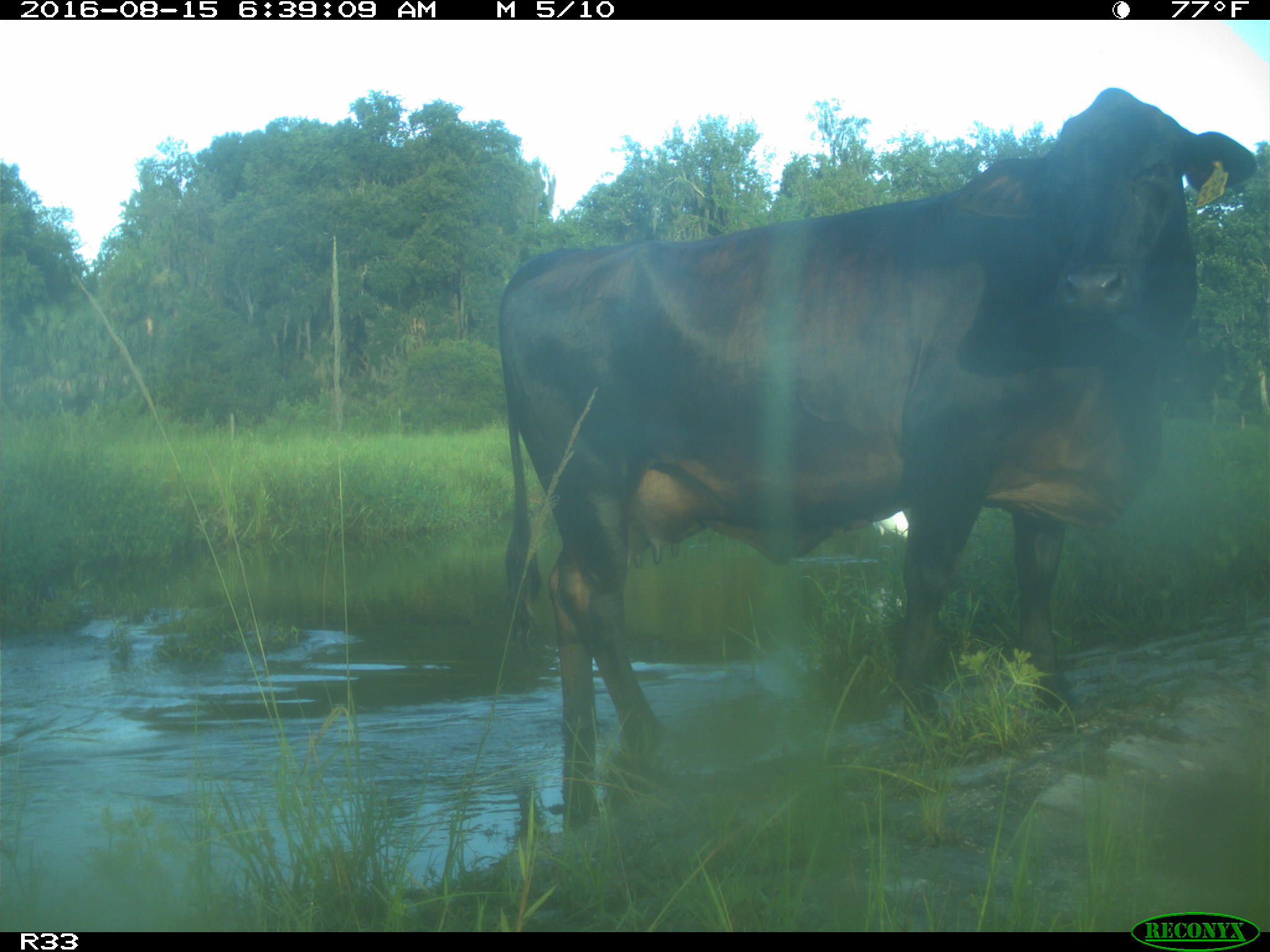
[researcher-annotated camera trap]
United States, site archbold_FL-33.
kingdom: Animalia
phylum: Chordata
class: Mammalia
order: Artiodactyla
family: Bovidae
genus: Bos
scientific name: Bos taurus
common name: domestic cow